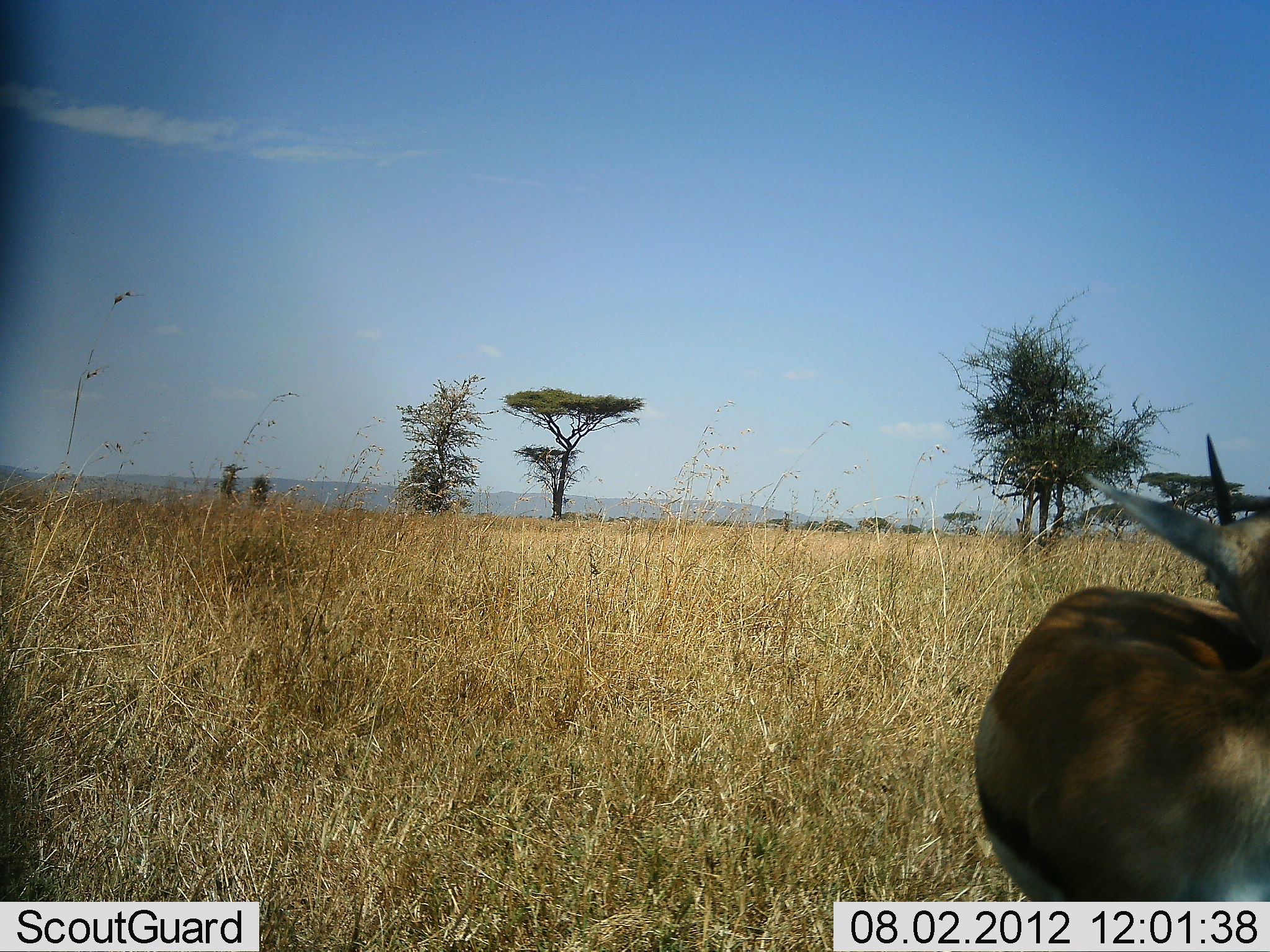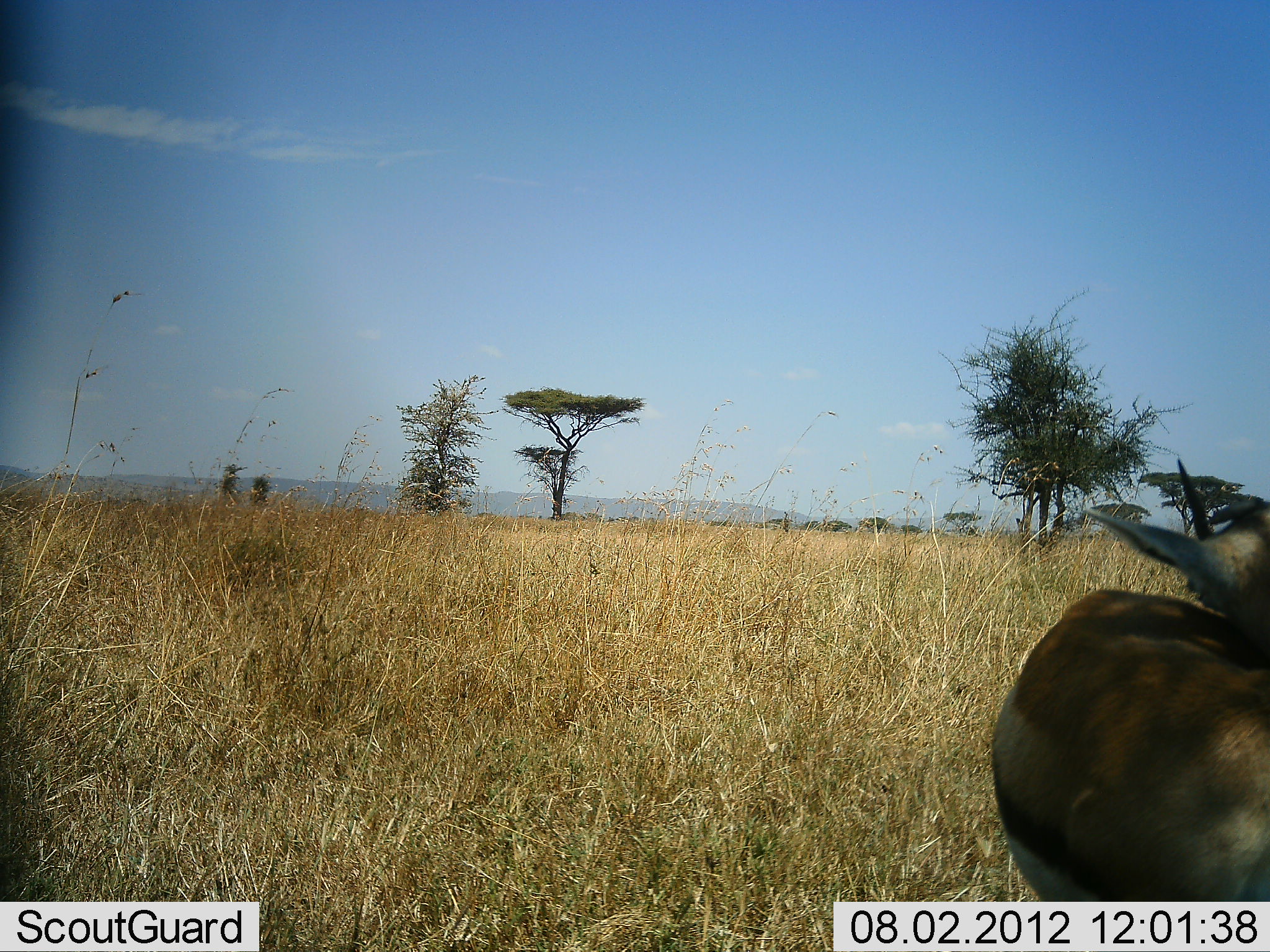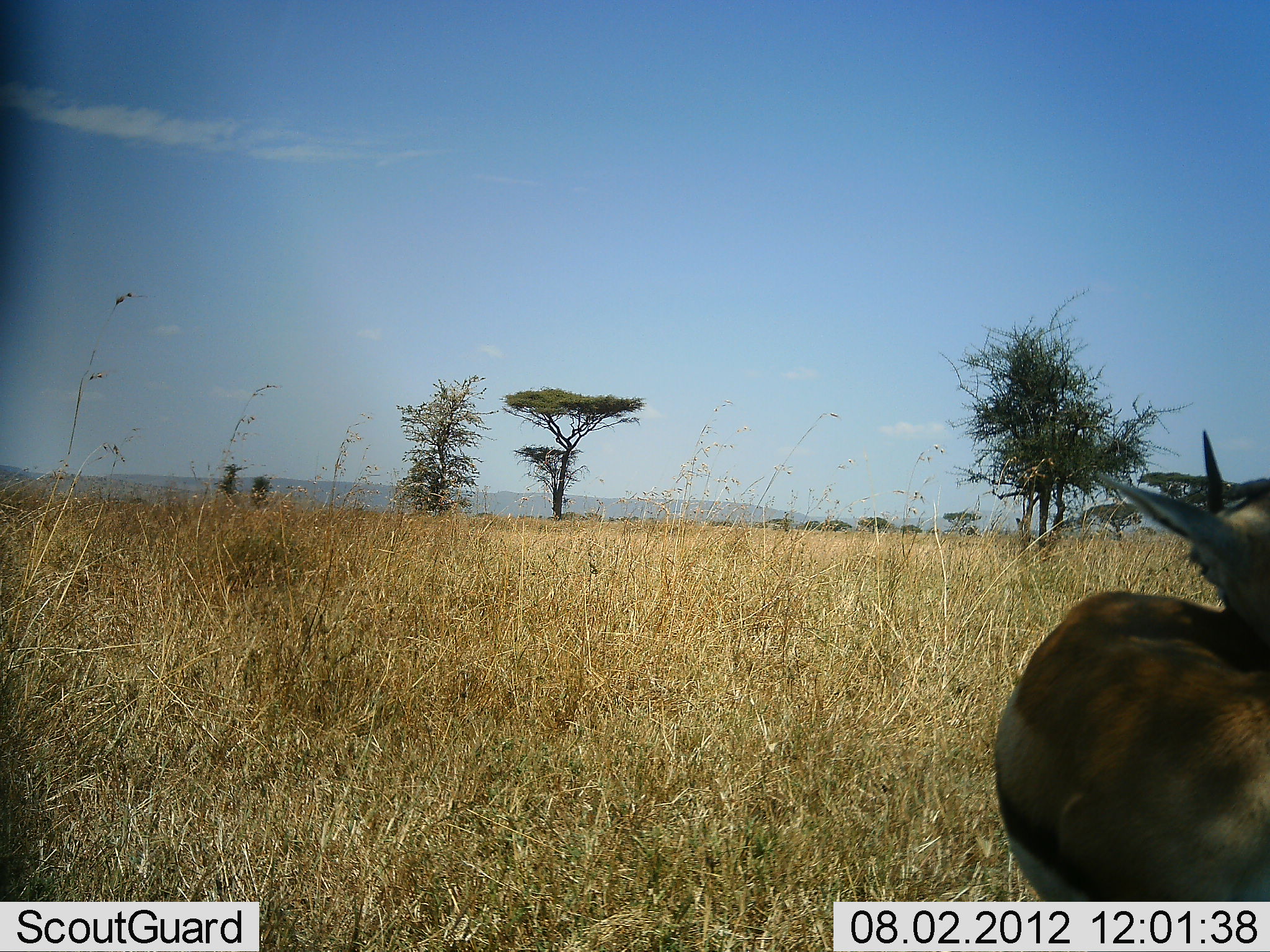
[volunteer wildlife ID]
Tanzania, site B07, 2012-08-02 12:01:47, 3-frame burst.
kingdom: Animalia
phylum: Chordata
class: Mammalia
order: Artiodactyla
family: Bovidae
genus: Eudorcas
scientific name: Eudorcas thomsonii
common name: thomson's gazelle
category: gazellethomsons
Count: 1.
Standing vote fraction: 80%.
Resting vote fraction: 0%.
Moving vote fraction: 20%.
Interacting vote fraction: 0%.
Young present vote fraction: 0%.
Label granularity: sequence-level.